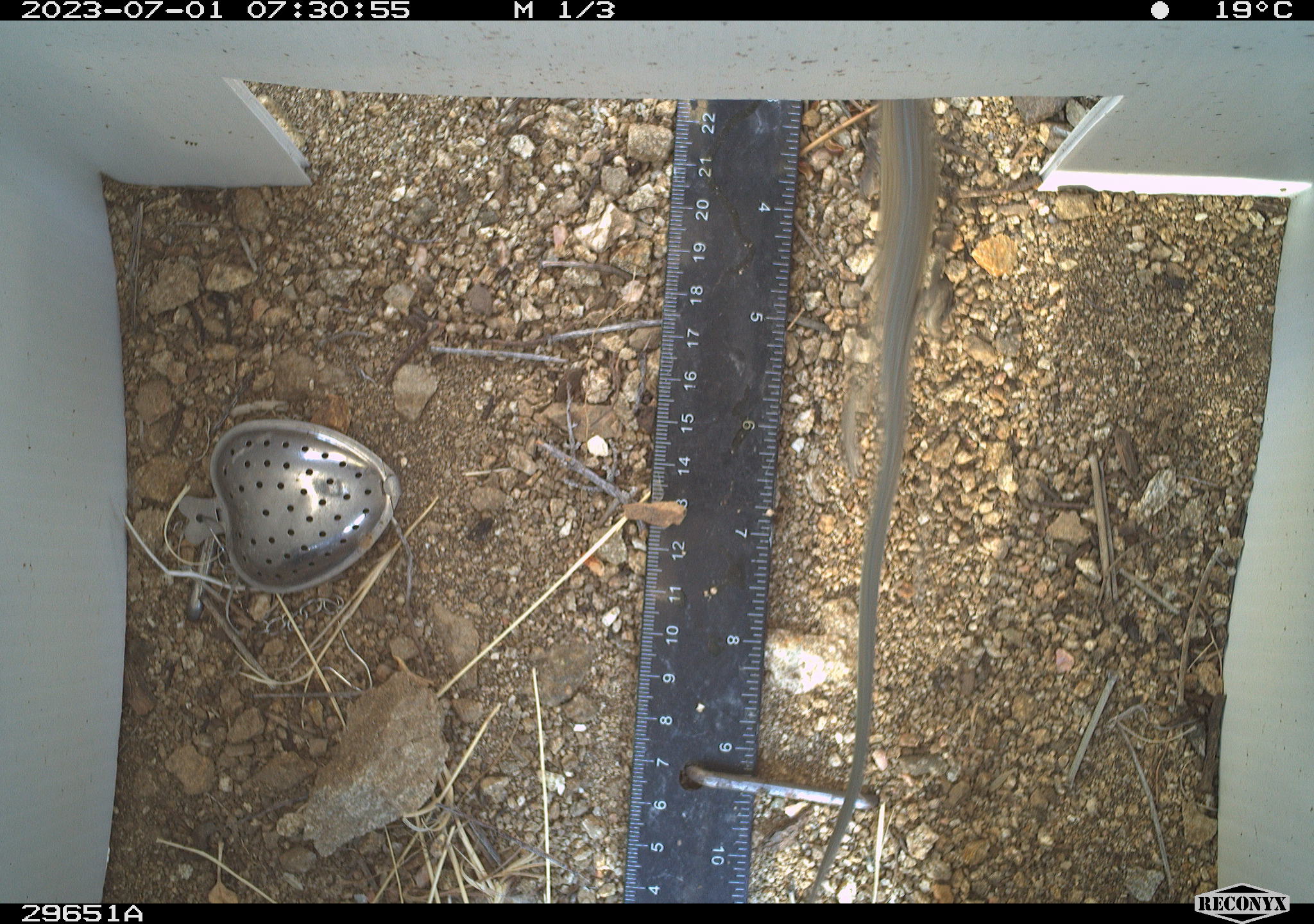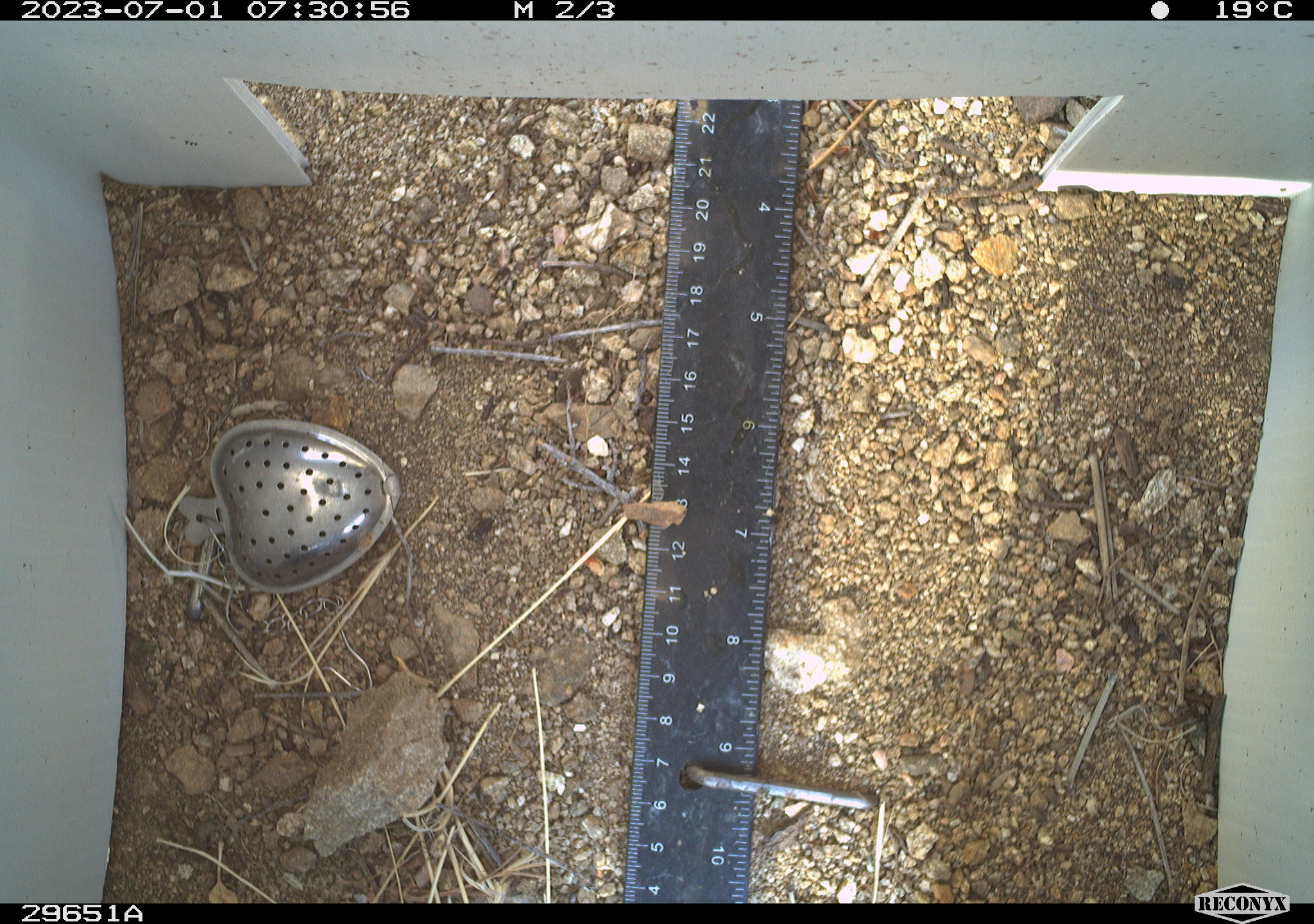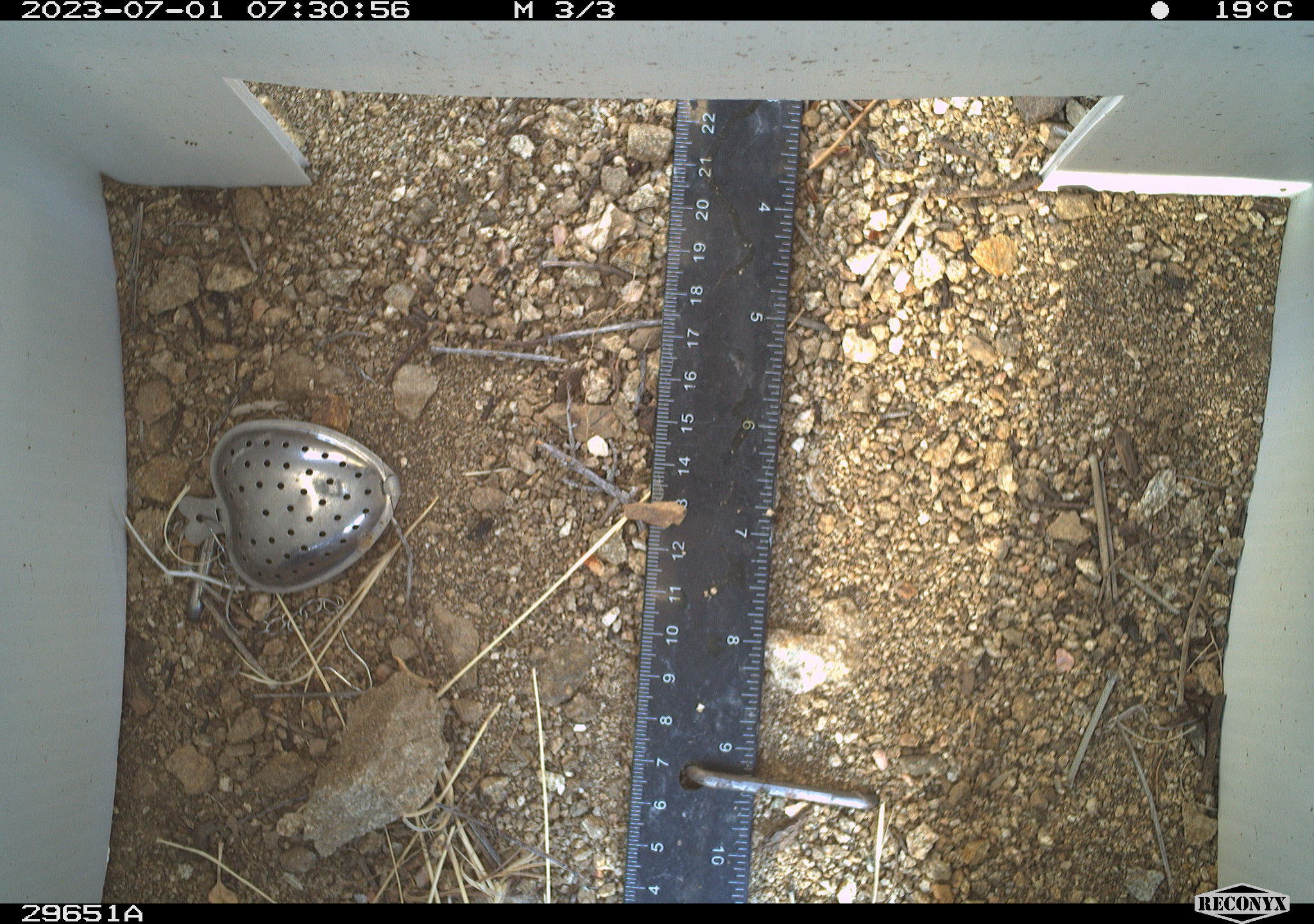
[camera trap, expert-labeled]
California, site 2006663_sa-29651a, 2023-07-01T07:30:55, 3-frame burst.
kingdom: Animalia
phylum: Chordata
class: Reptilia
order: Squamata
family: Phrynosomatidae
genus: Uta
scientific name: Uta stansburiana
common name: common side-blotched lizard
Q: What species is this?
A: Common side-blotched lizard (Uta stansburiana).